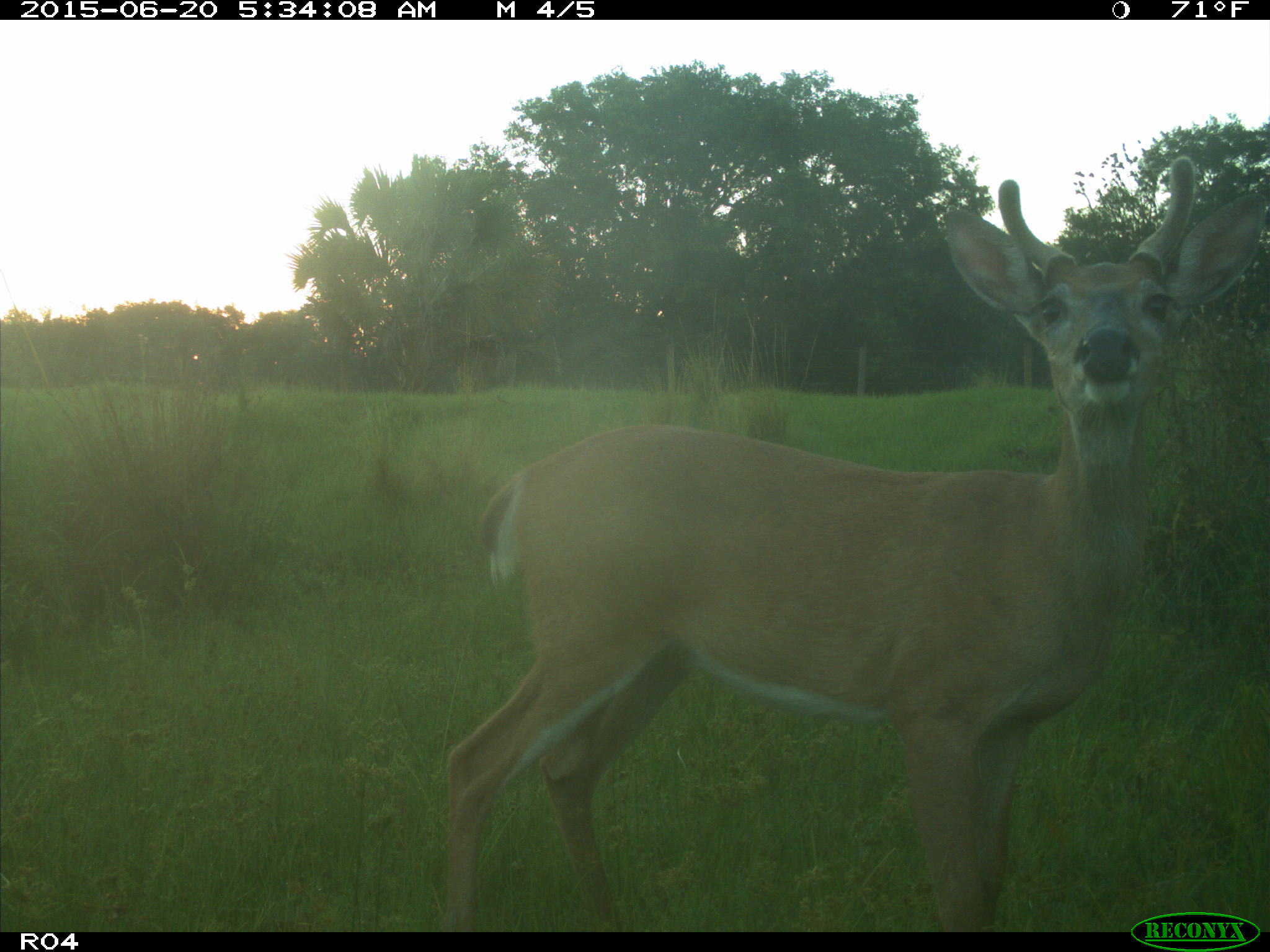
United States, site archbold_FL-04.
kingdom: Animalia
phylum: Chordata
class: Mammalia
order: Artiodactyla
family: Cervidae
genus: Odocoileus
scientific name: Odocoileus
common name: deer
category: unidentified deer